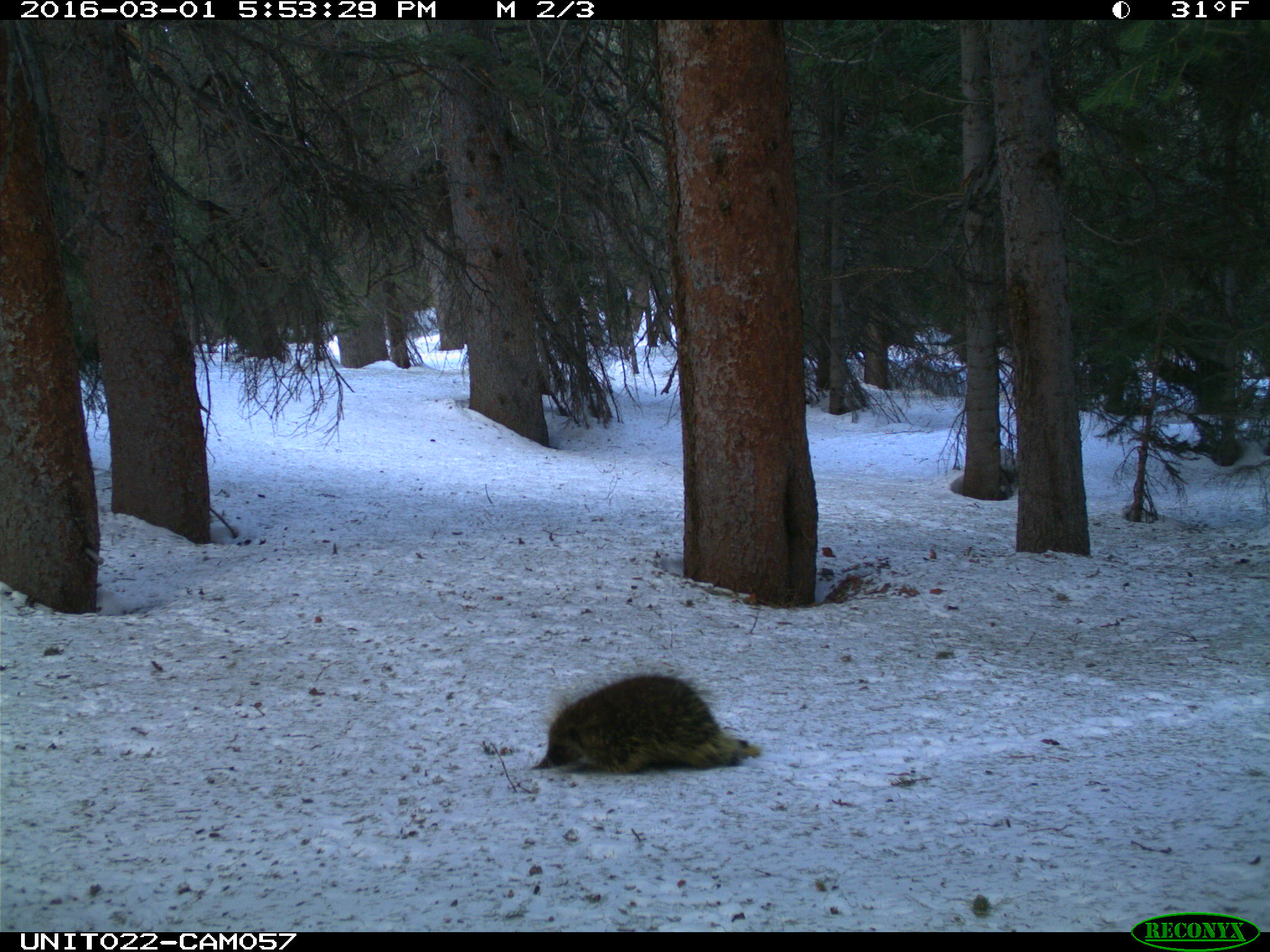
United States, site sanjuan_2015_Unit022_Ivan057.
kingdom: Animalia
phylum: Chordata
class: Mammalia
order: Rodentia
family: Erethizontidae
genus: Erethizon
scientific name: Erethizon dorsatum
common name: north american porcupine